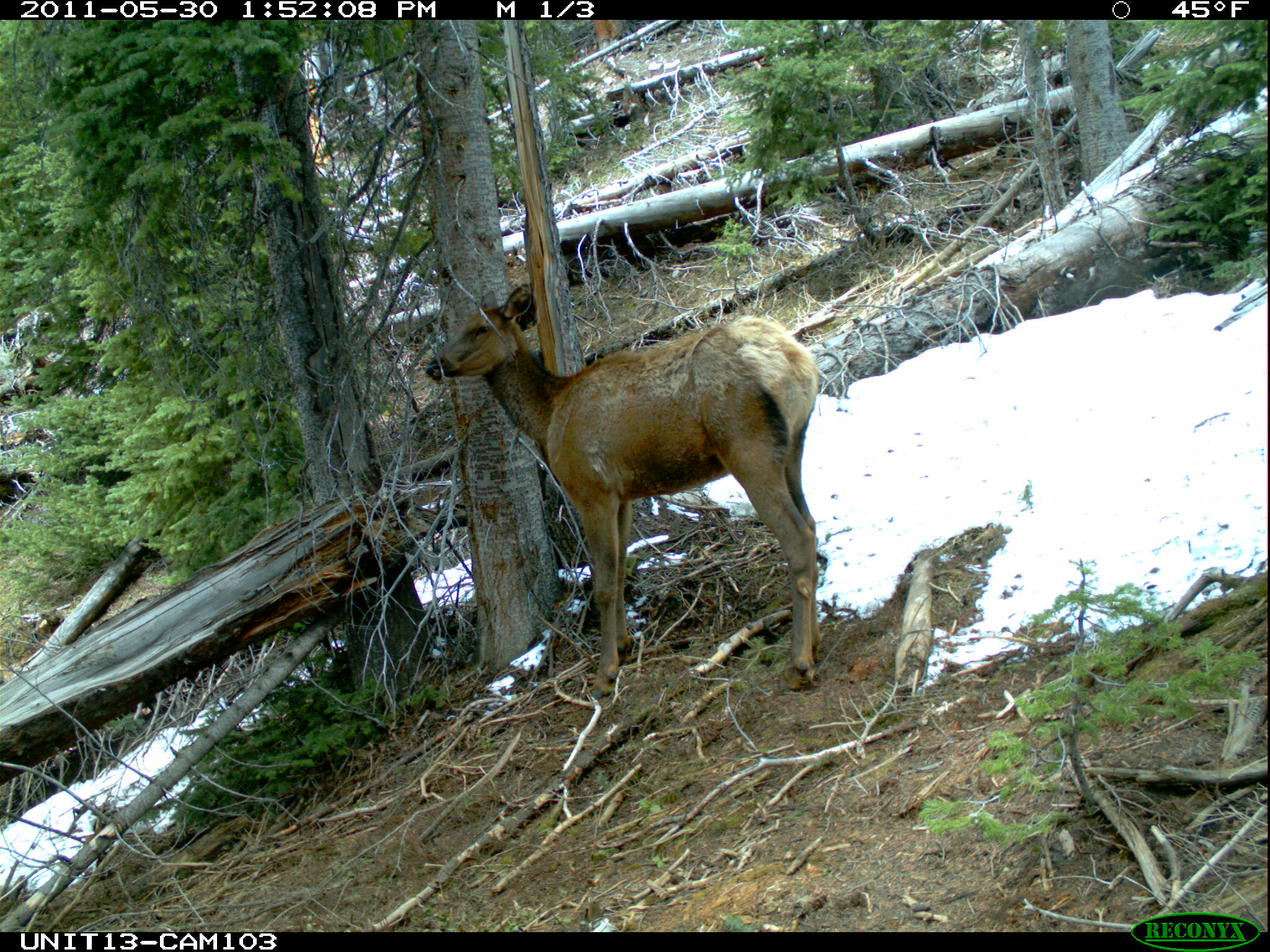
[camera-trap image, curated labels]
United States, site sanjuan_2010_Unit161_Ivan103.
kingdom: Animalia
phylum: Chordata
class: Mammalia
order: Artiodactyla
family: Cervidae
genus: Cervus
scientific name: Cervus elaphus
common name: red deer